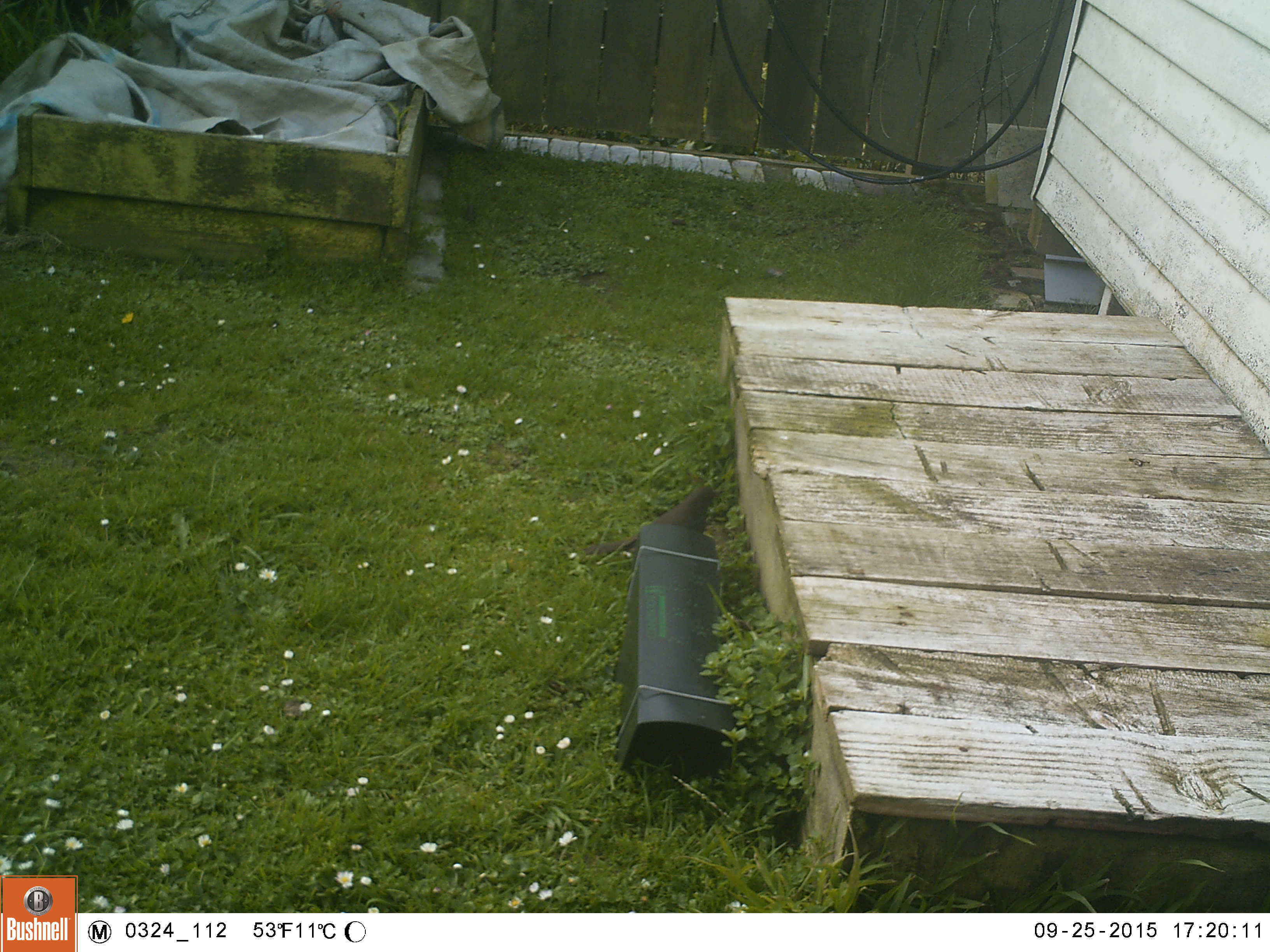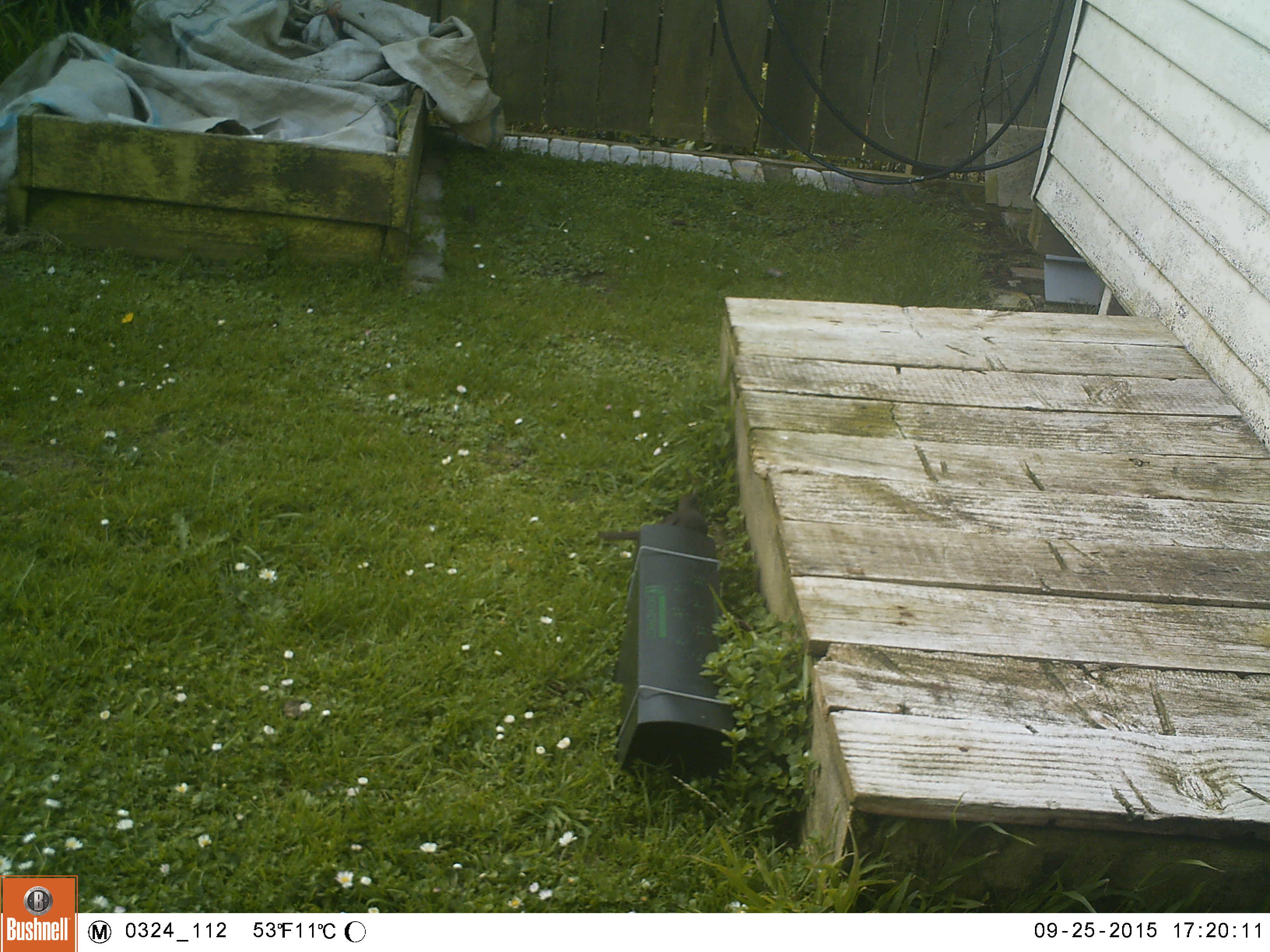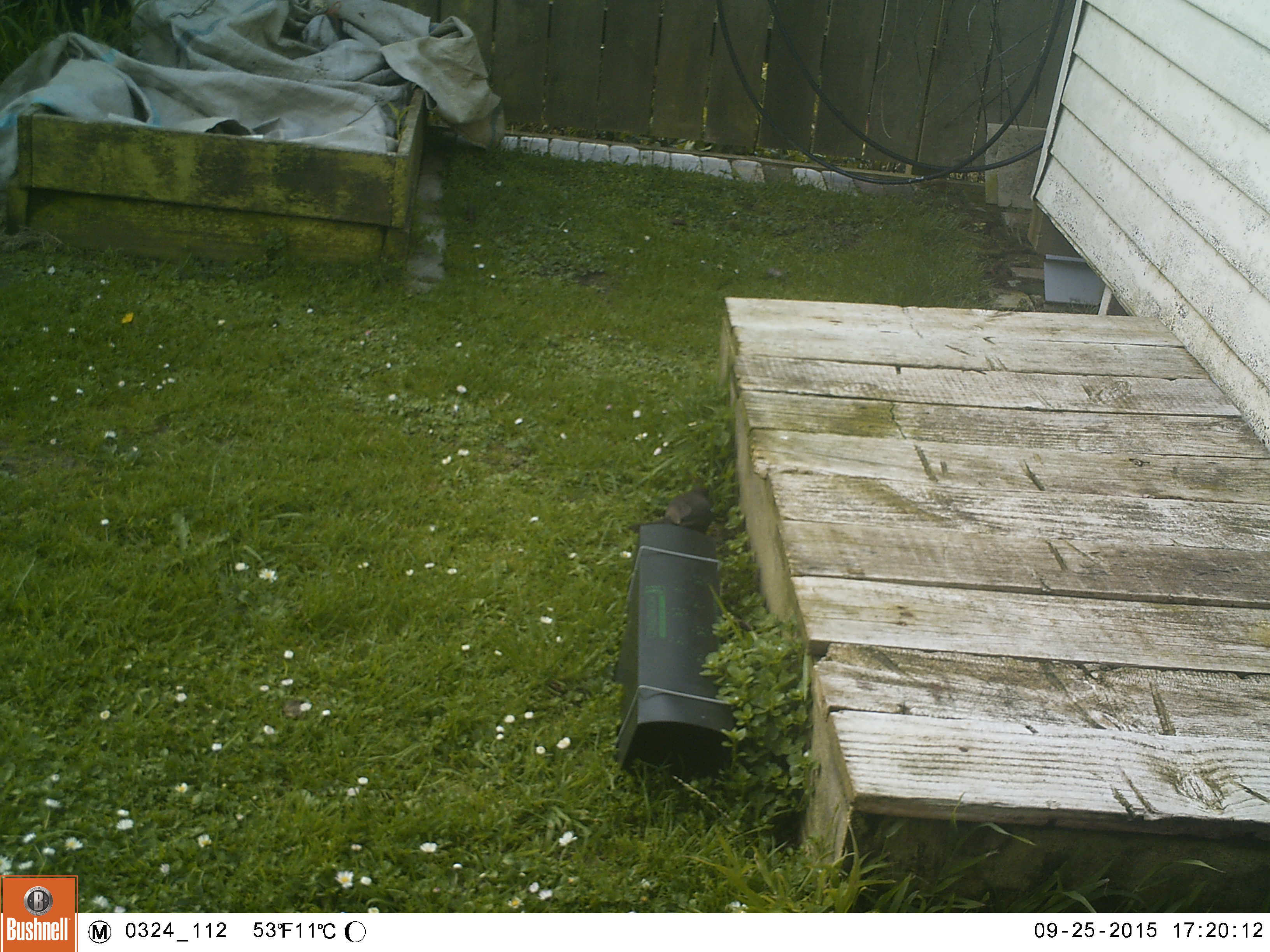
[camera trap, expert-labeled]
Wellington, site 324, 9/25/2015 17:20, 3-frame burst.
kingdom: Animalia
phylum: Chordata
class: Aves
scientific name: Aves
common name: bird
Bird (Aves).